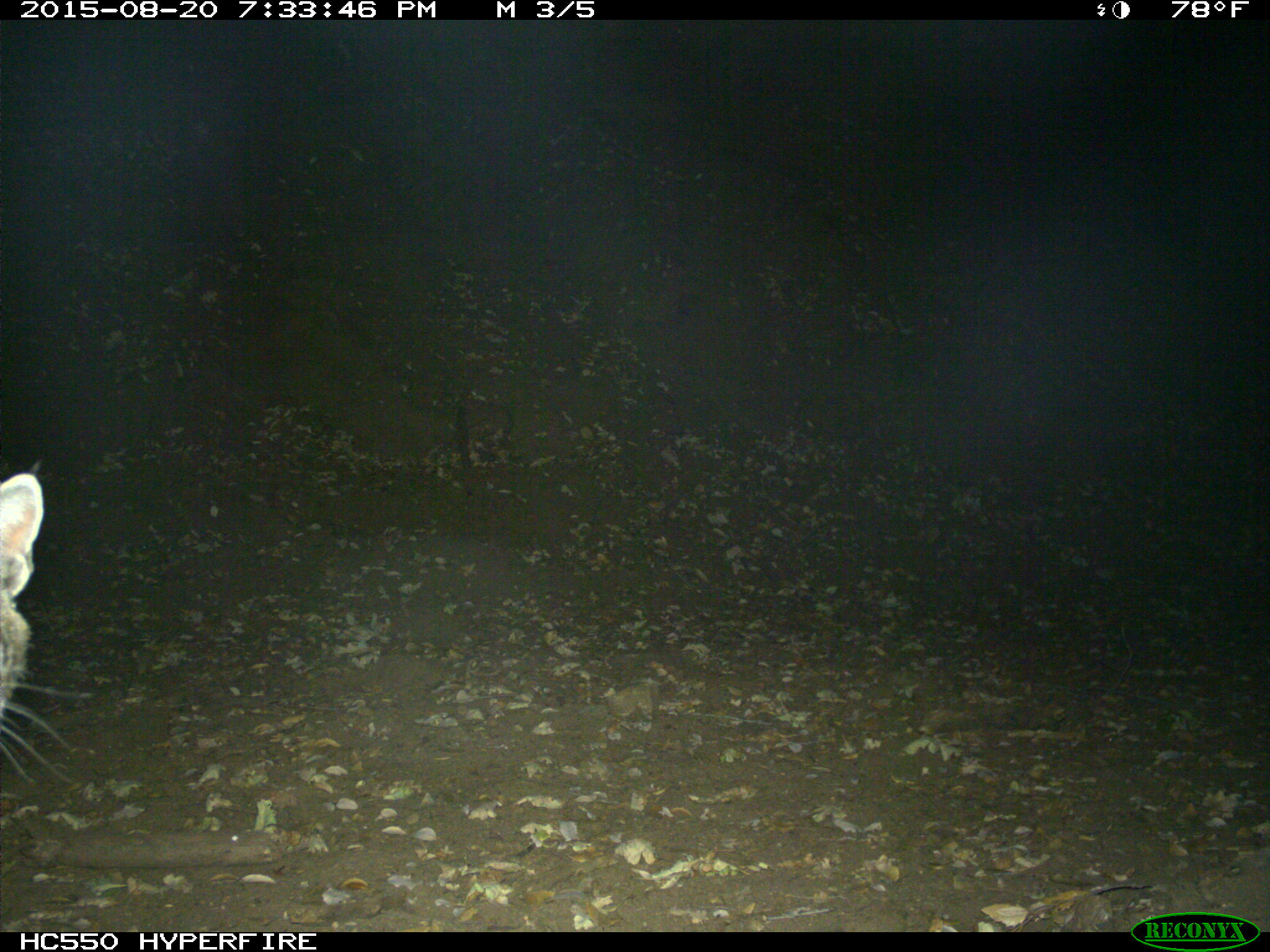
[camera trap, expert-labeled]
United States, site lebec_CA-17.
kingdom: Animalia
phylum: Chordata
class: Mammalia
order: Carnivora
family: Felidae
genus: Lynx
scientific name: Lynx rufus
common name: bobcat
Lynx rufus (bobcat).